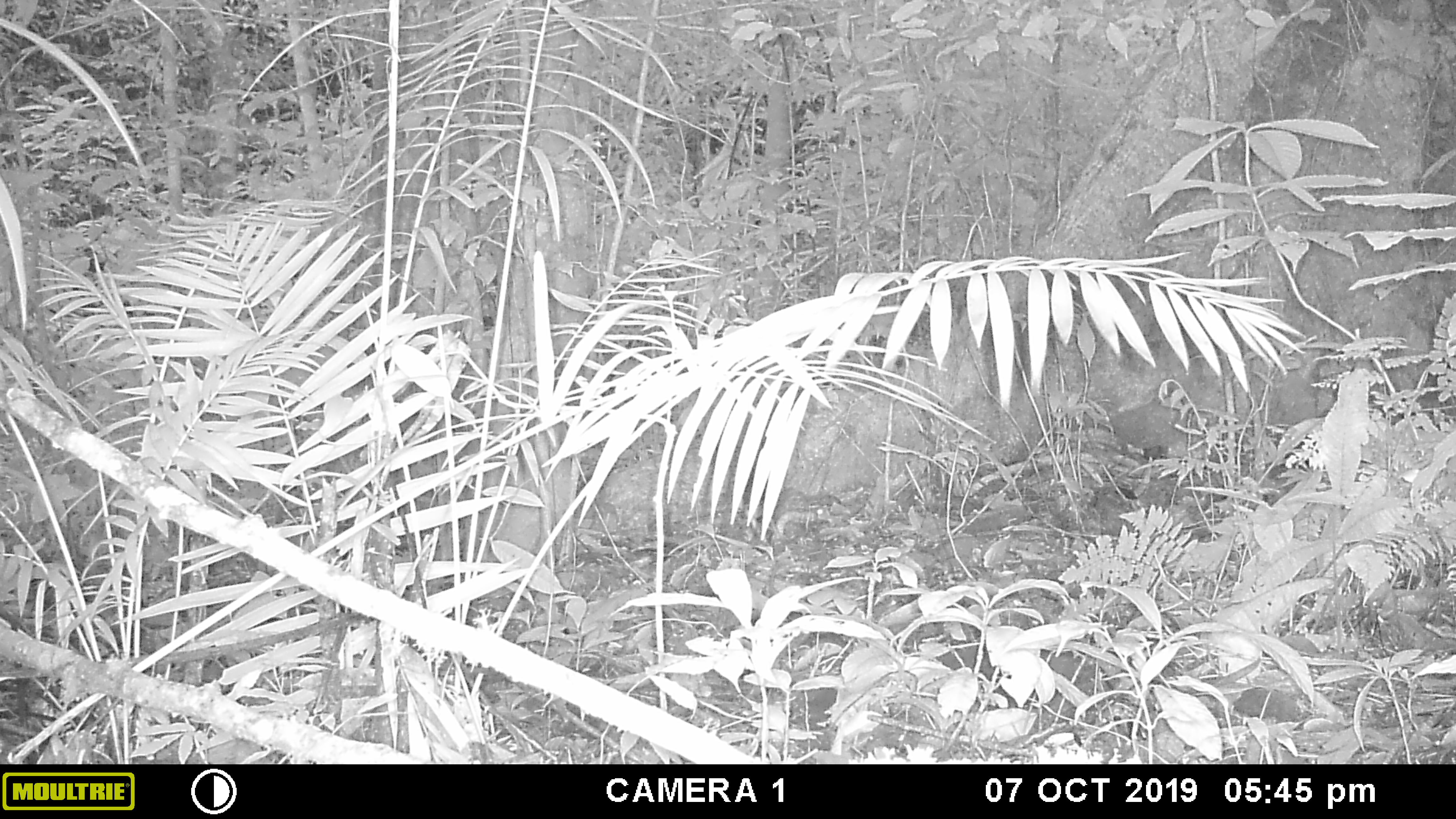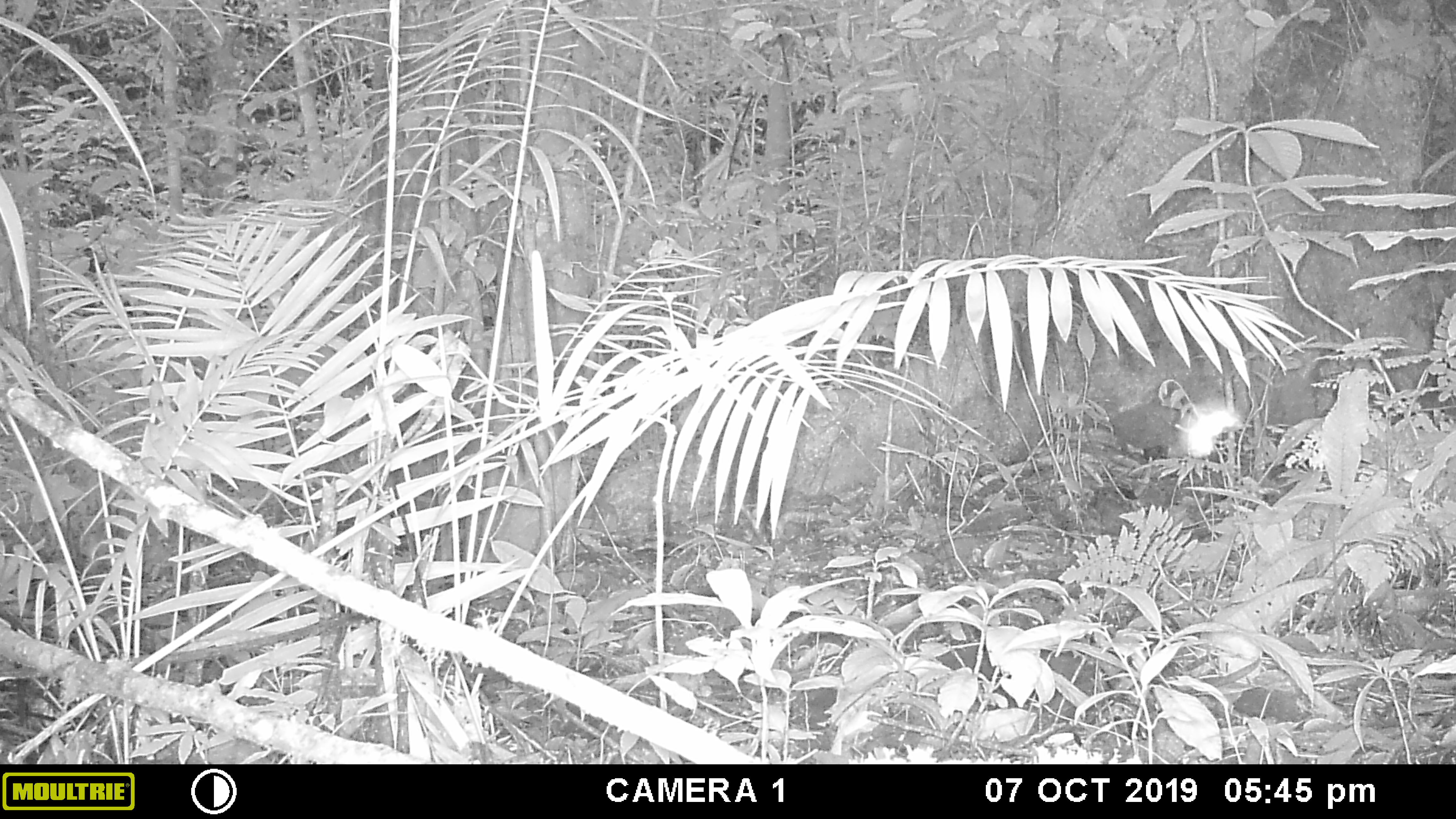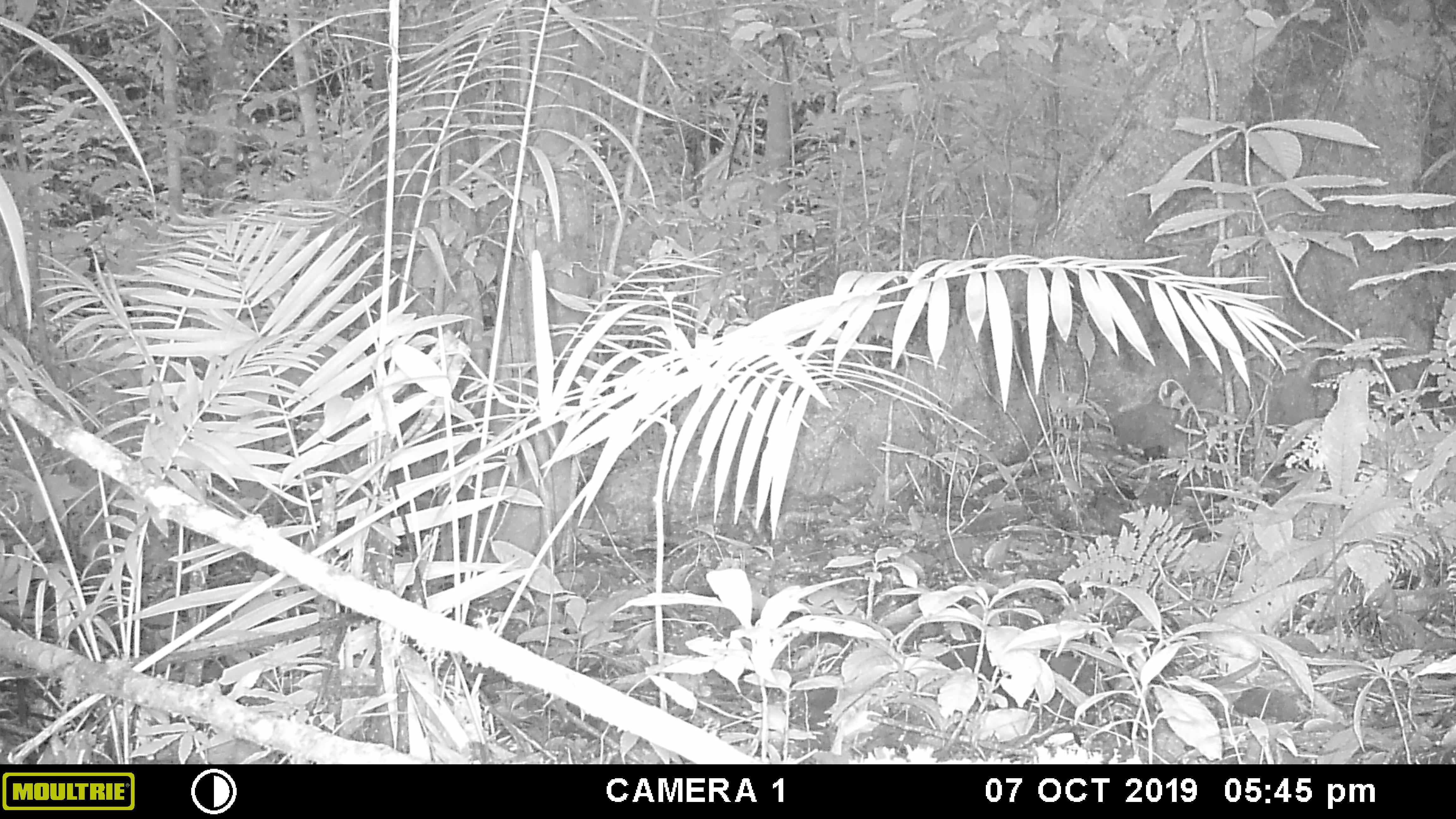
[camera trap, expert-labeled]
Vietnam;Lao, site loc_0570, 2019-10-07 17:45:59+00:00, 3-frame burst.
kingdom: Animalia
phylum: Chordata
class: Mammalia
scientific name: Mammalia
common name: mammal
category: unidentified small mammal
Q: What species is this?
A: Unidentified small mammal (mammal) (Mammalia).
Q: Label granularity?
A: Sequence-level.